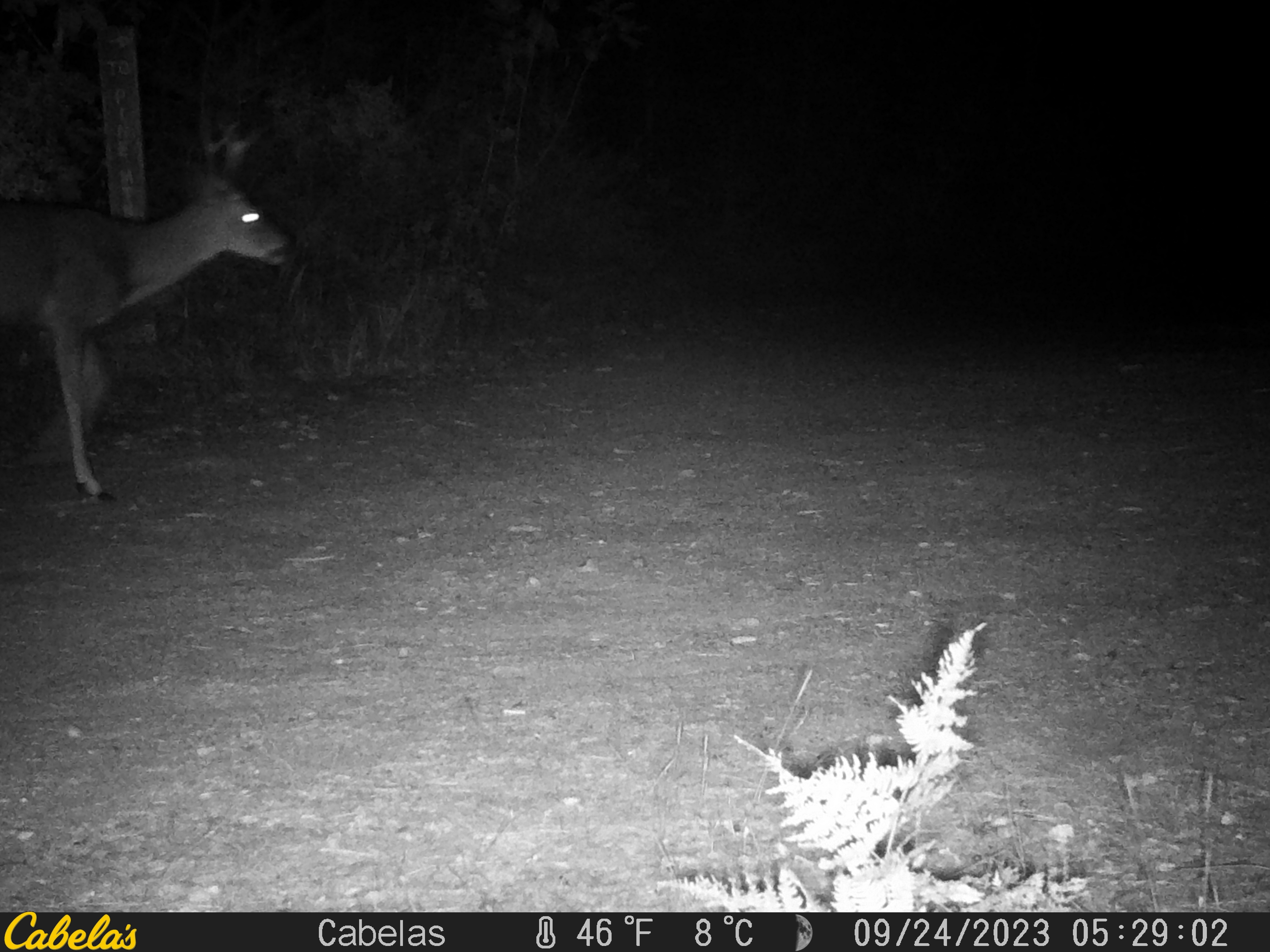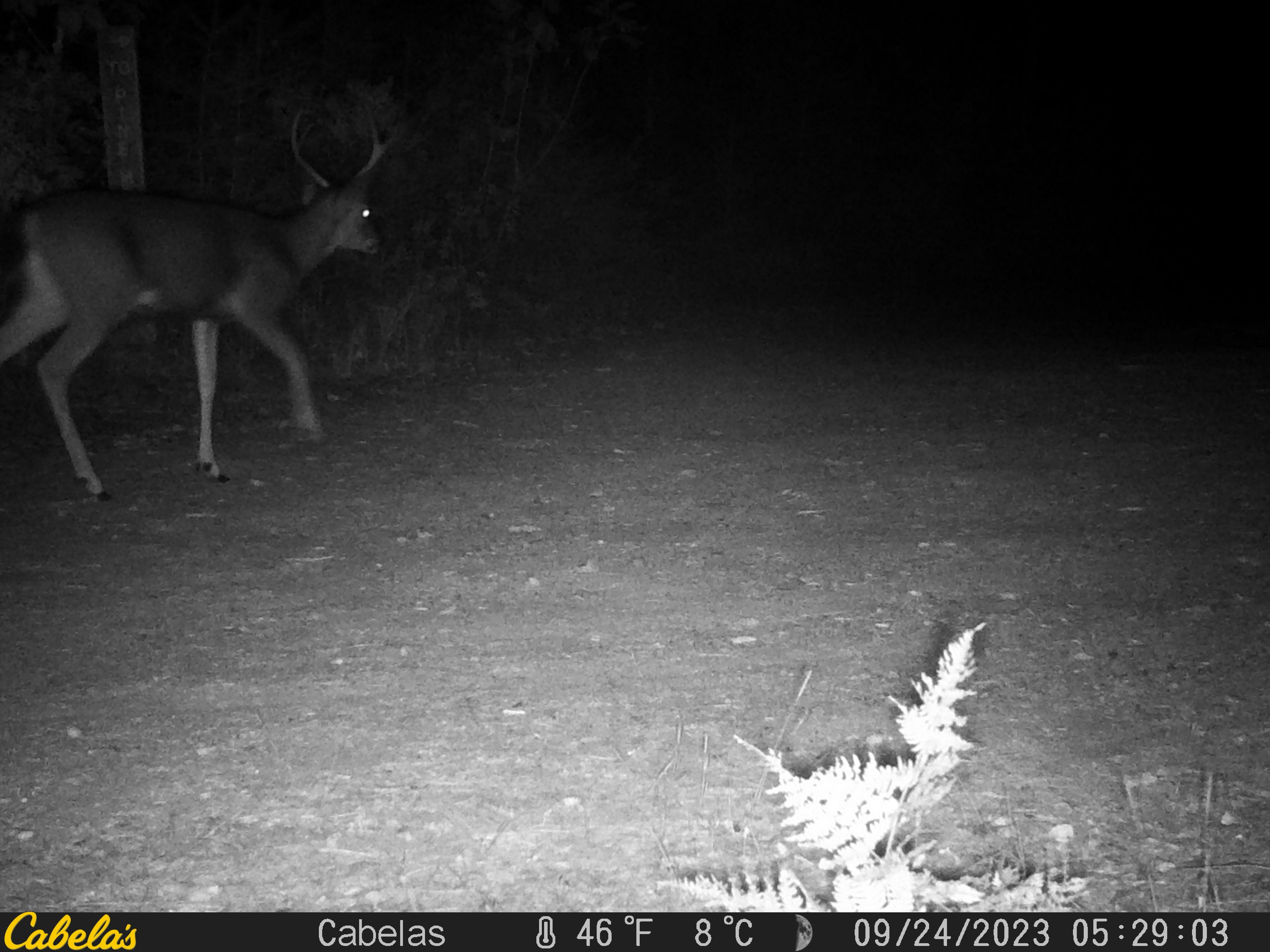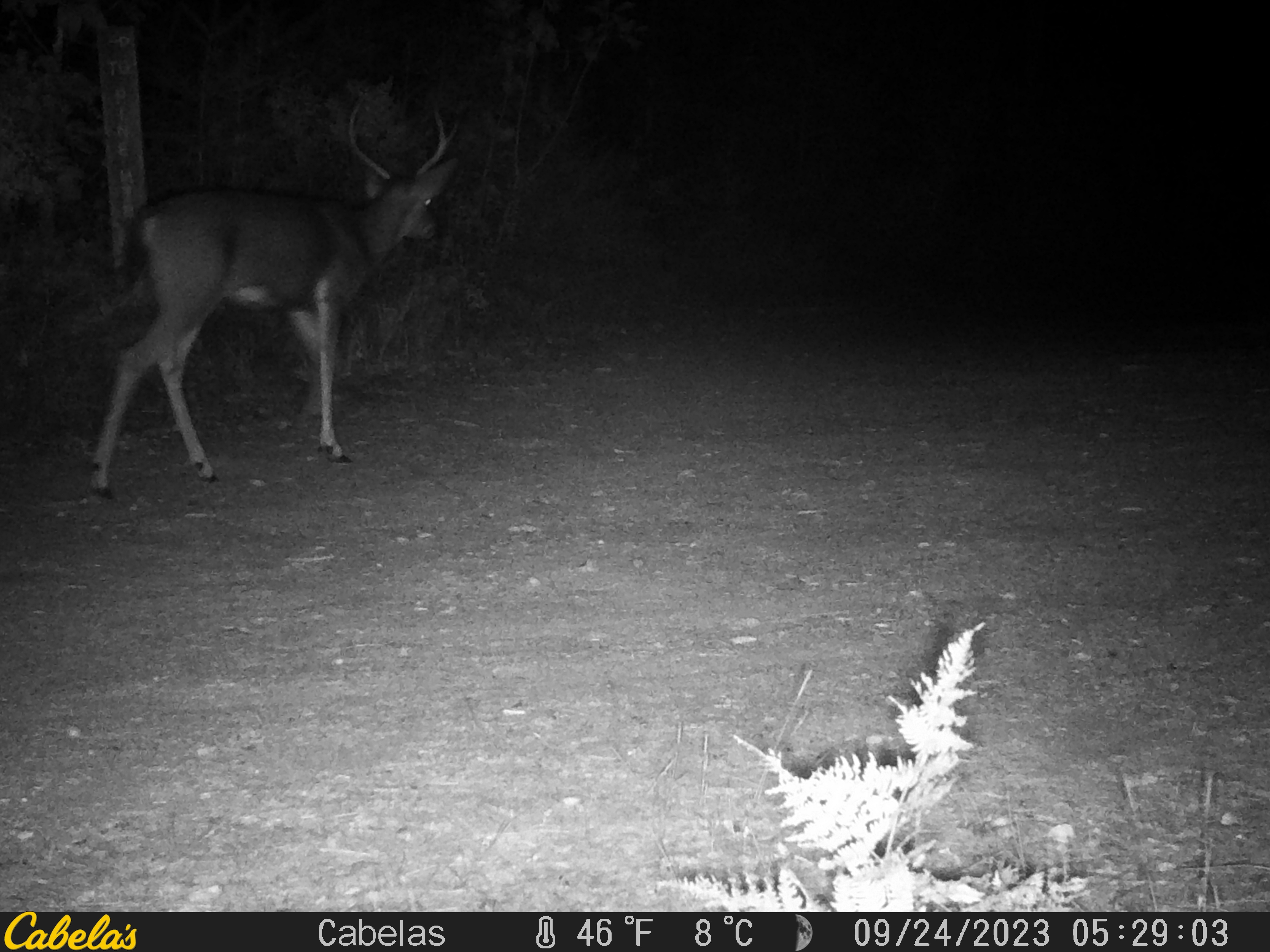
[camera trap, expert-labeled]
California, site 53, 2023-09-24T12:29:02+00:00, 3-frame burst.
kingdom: Animalia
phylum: Chordata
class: Mammalia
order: Artiodactyla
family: Cervidae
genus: Odocoileus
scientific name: Odocoileus hemionus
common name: mule deer